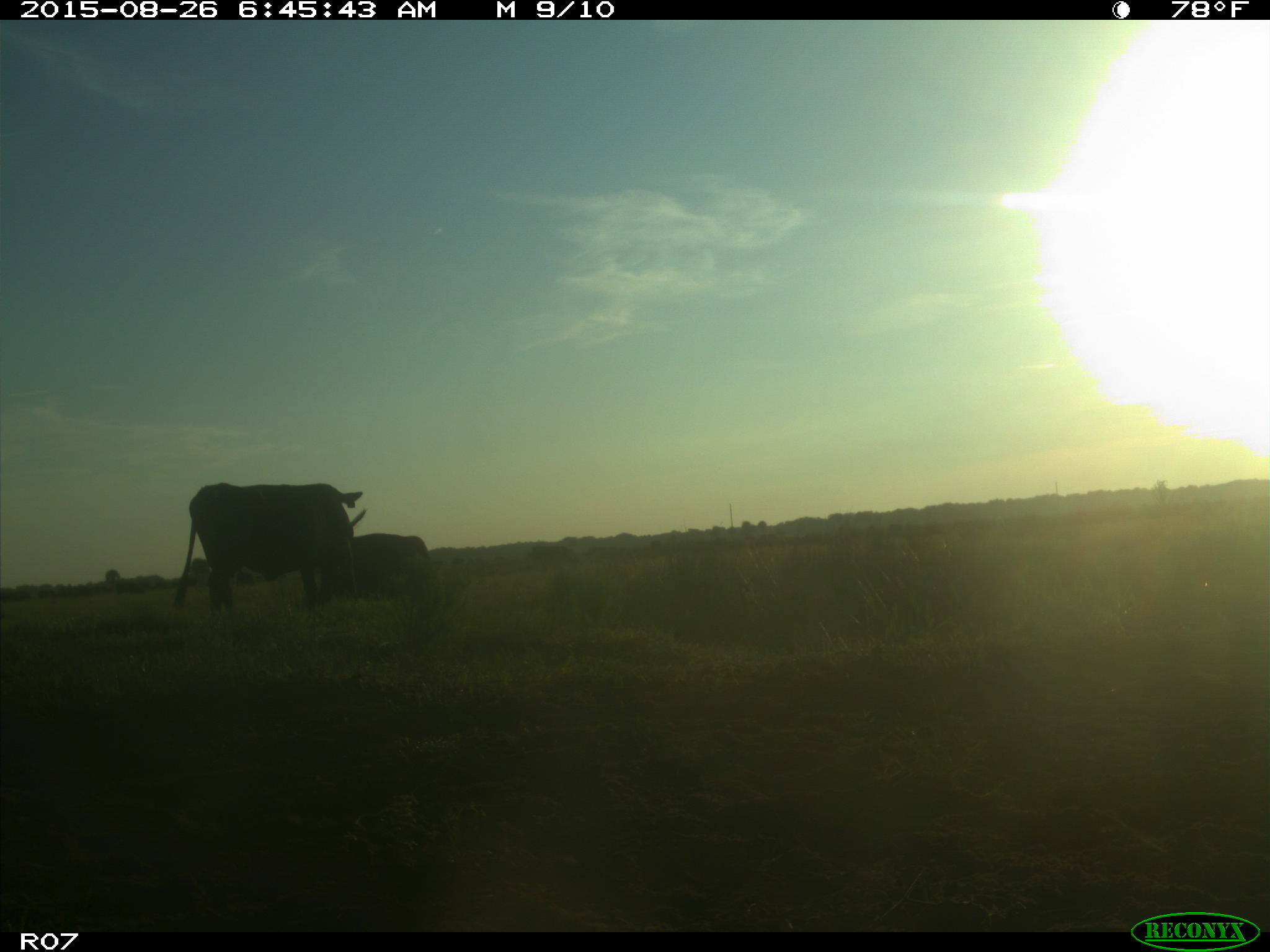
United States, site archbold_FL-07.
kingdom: Animalia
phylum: Chordata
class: Mammalia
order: Artiodactyla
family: Bovidae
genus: Bos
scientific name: Bos taurus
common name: domestic cow